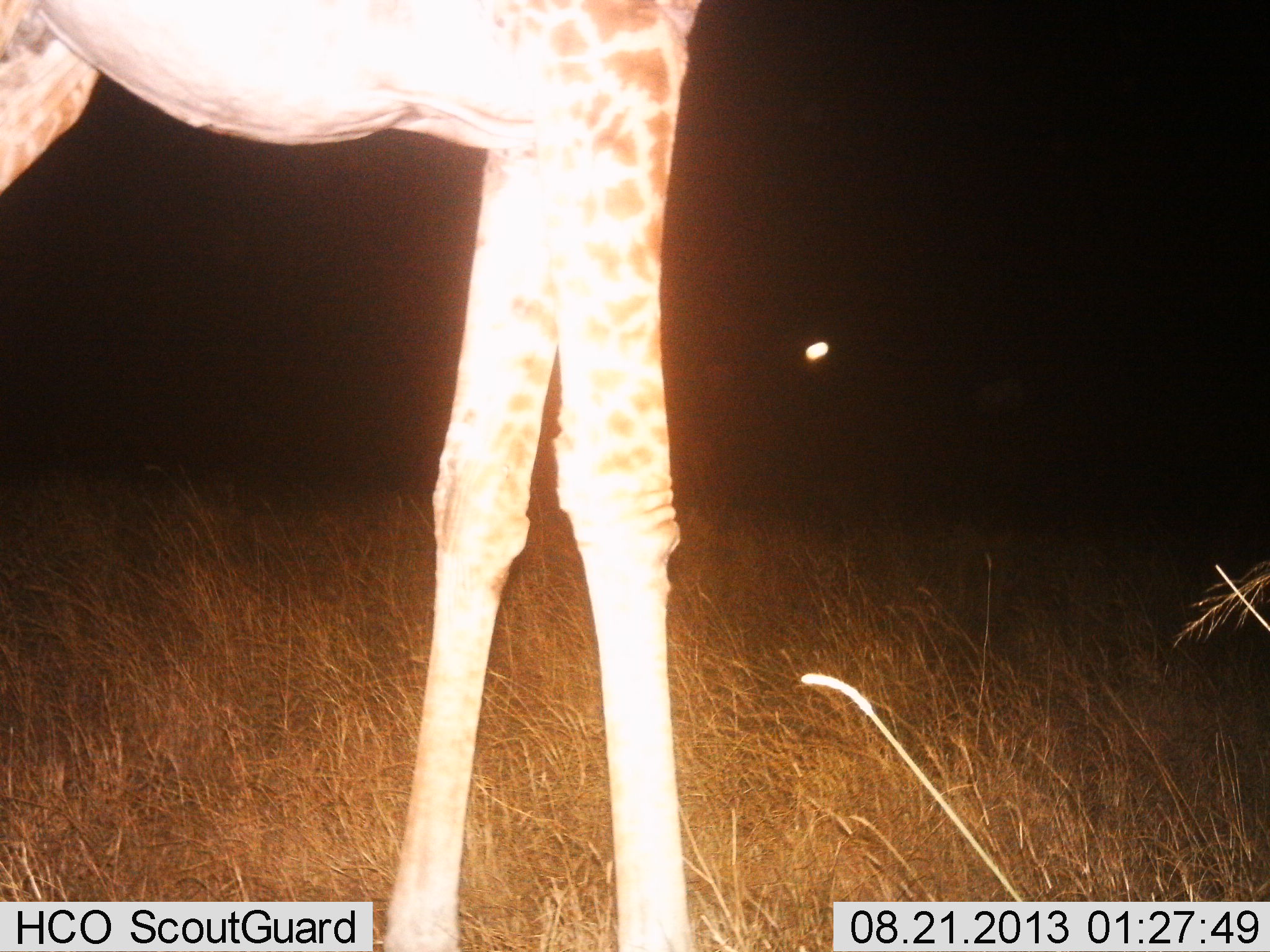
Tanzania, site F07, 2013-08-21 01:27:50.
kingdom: Animalia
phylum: Chordata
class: Mammalia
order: Artiodactyla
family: Giraffidae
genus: Giraffa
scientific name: Giraffa camelopardalis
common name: giraffe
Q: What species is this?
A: Giraffe (Giraffa camelopardalis).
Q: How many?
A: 1.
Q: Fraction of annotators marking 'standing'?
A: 92%.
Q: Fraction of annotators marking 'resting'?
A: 0%.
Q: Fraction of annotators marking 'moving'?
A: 8%.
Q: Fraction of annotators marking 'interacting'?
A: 0%.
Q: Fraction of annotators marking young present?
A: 4%.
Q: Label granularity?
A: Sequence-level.